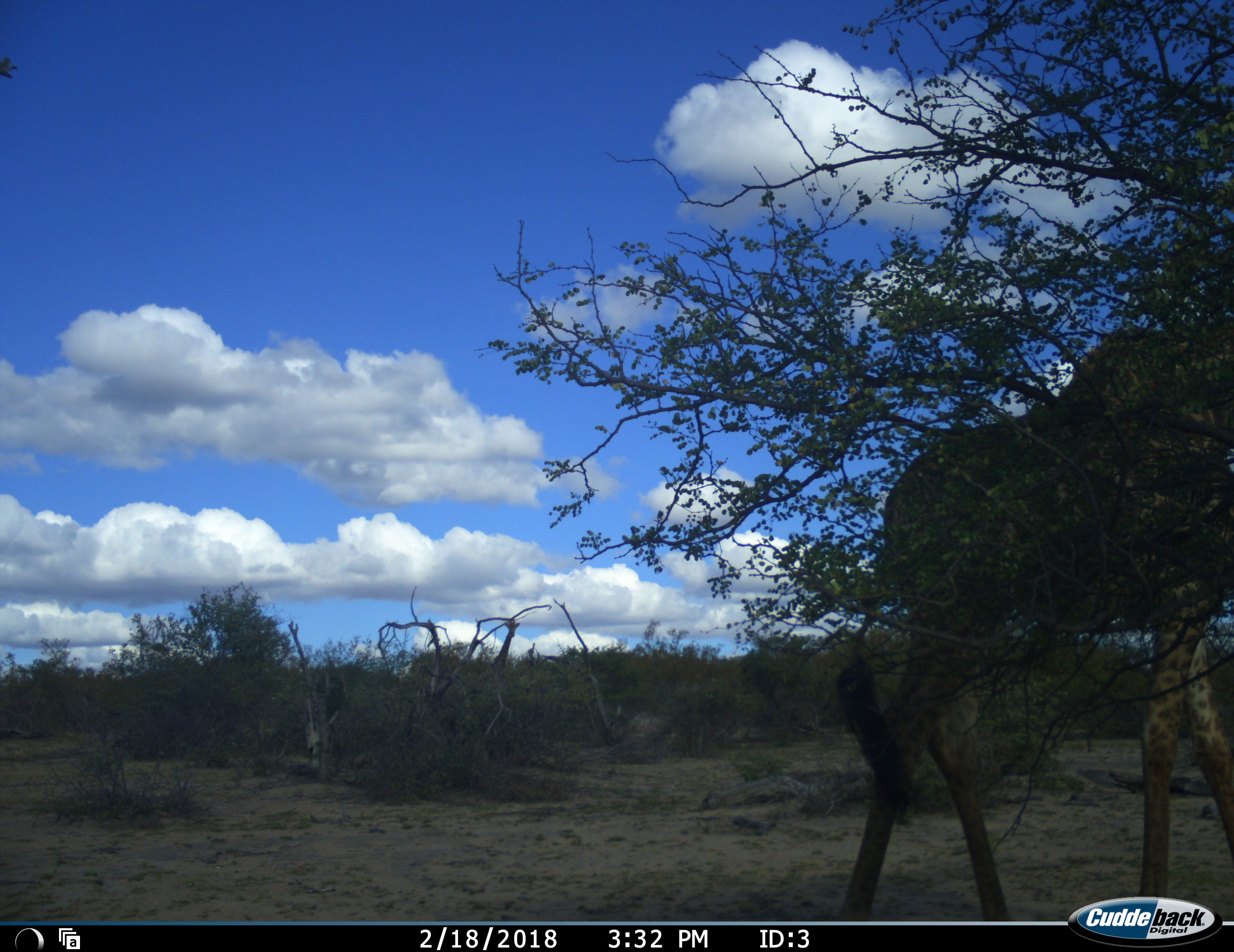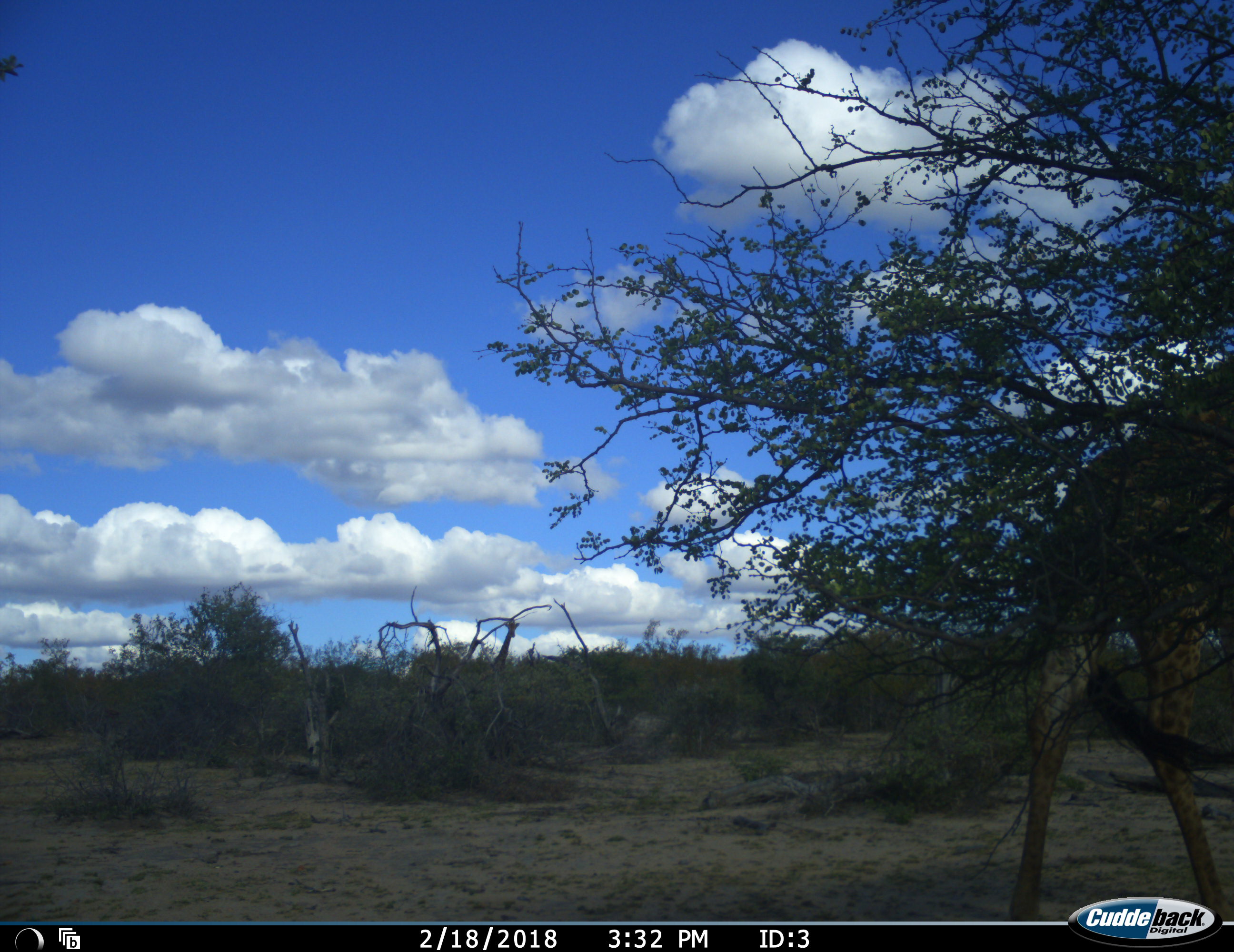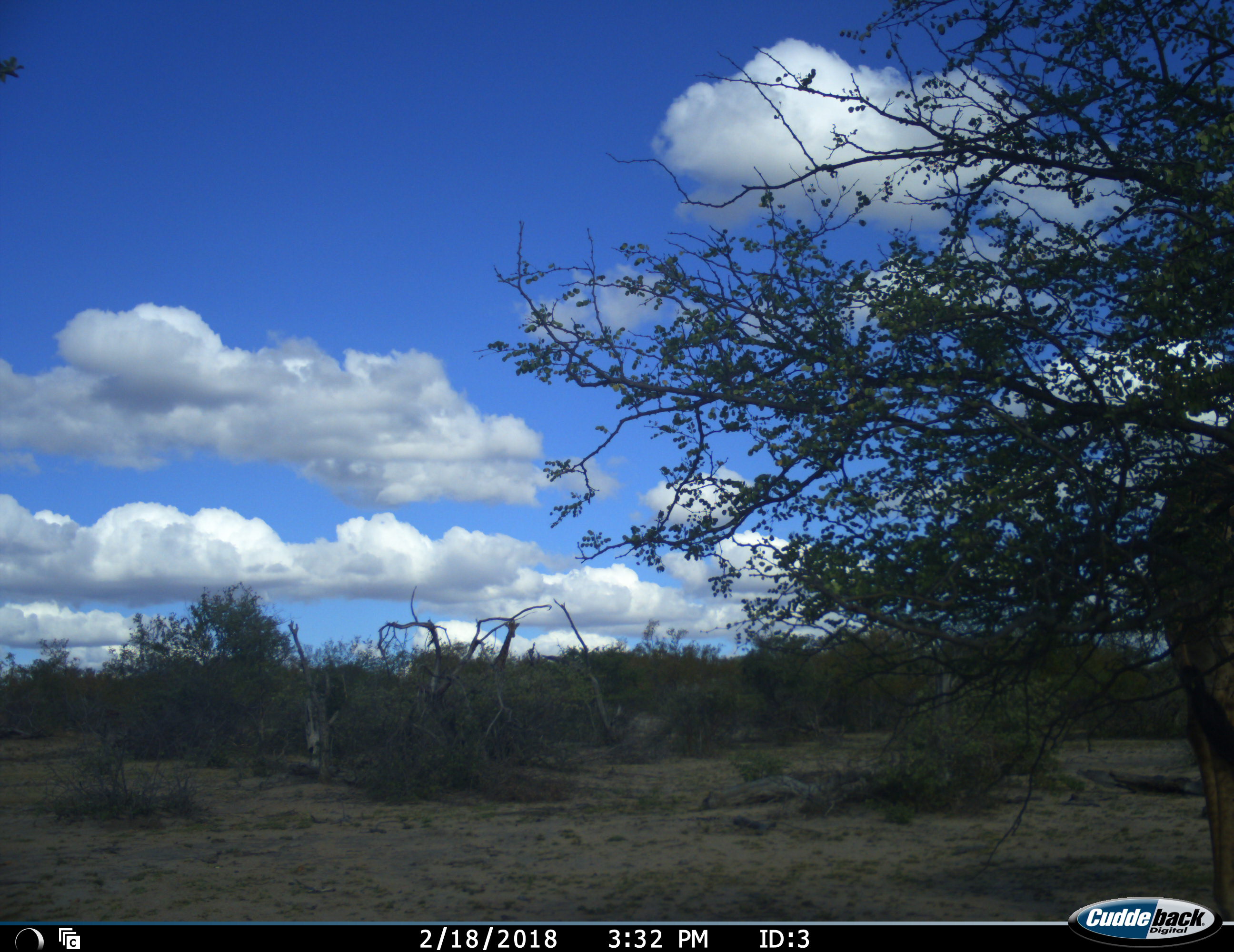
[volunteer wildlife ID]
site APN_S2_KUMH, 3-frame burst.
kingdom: Animalia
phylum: Chordata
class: Mammalia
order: Artiodactyla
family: Giraffidae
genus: Giraffa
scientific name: Giraffa camelopardalis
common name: giraffe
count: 1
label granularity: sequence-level